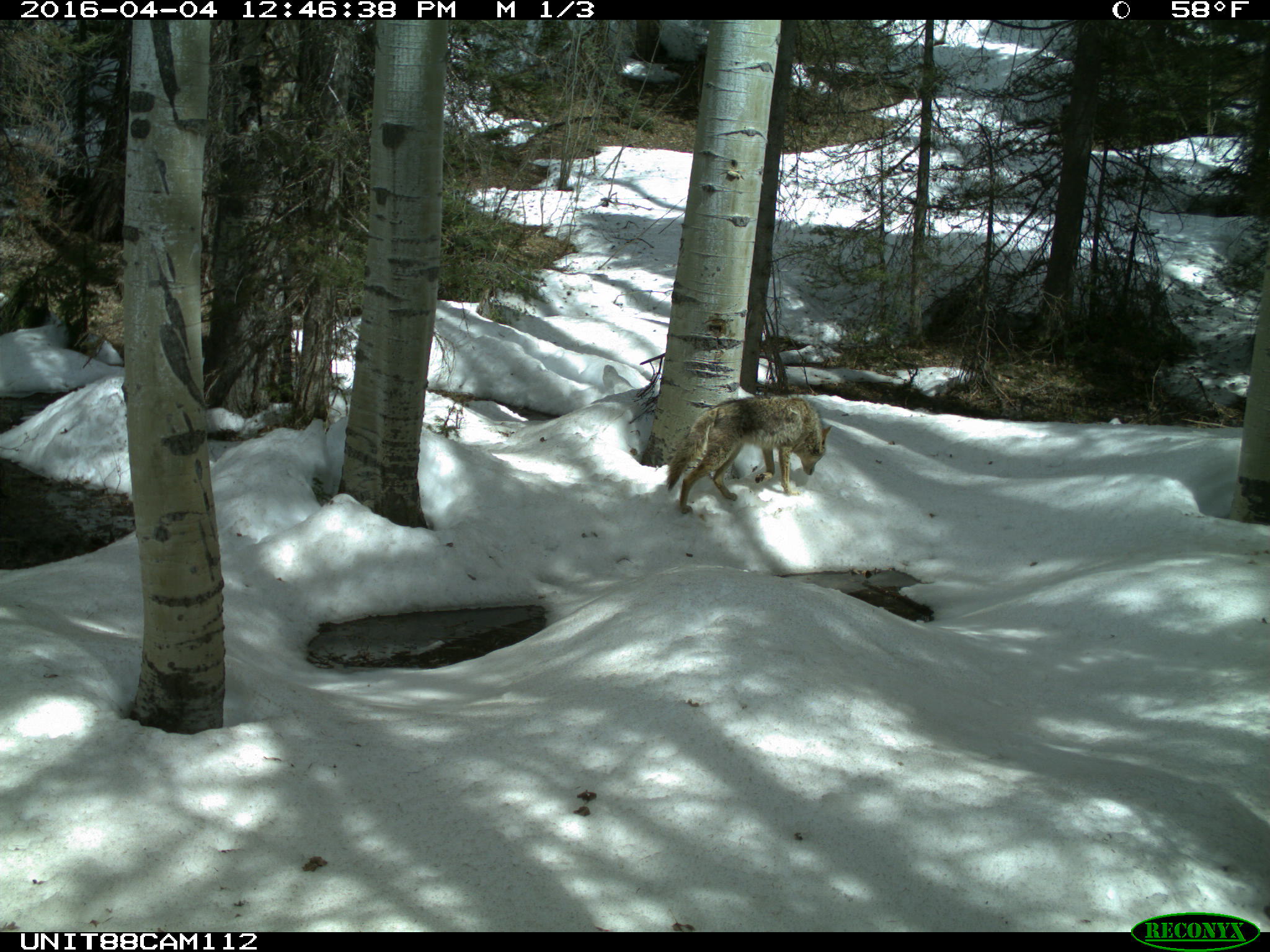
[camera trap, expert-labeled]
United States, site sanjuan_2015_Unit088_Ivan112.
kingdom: Animalia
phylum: Chordata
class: Mammalia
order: Carnivora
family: Canidae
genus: Canis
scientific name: Canis latrans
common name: coyote